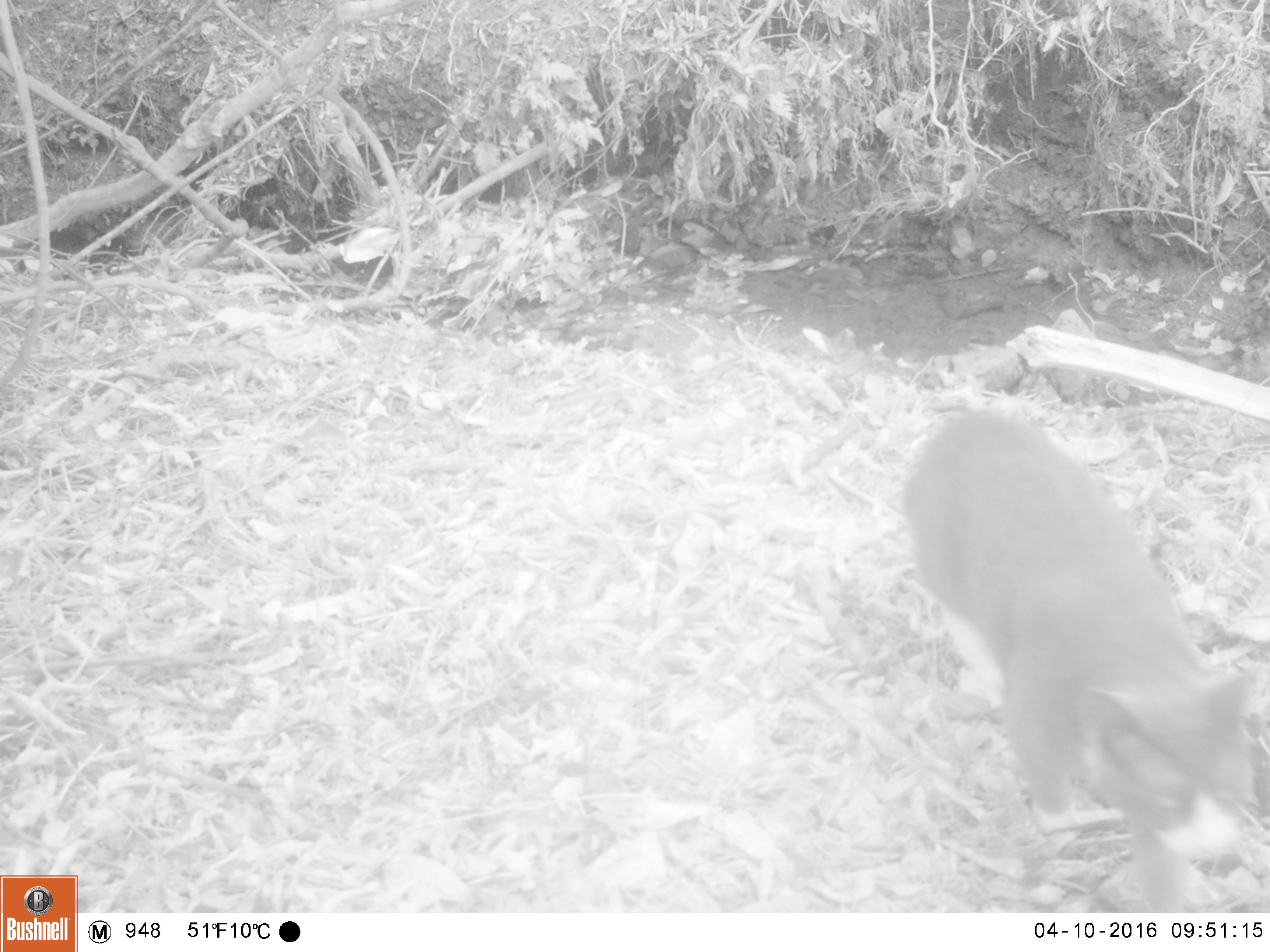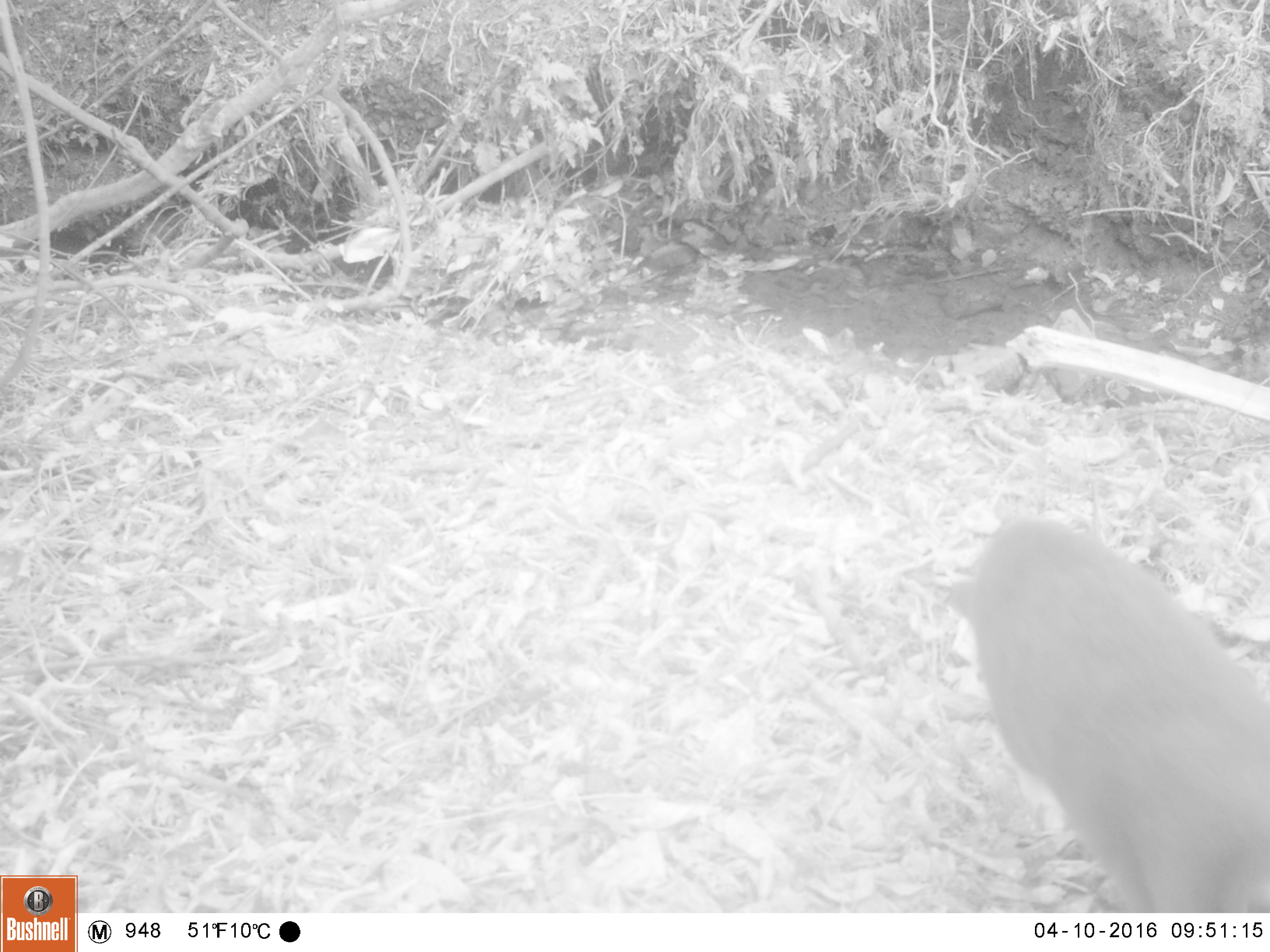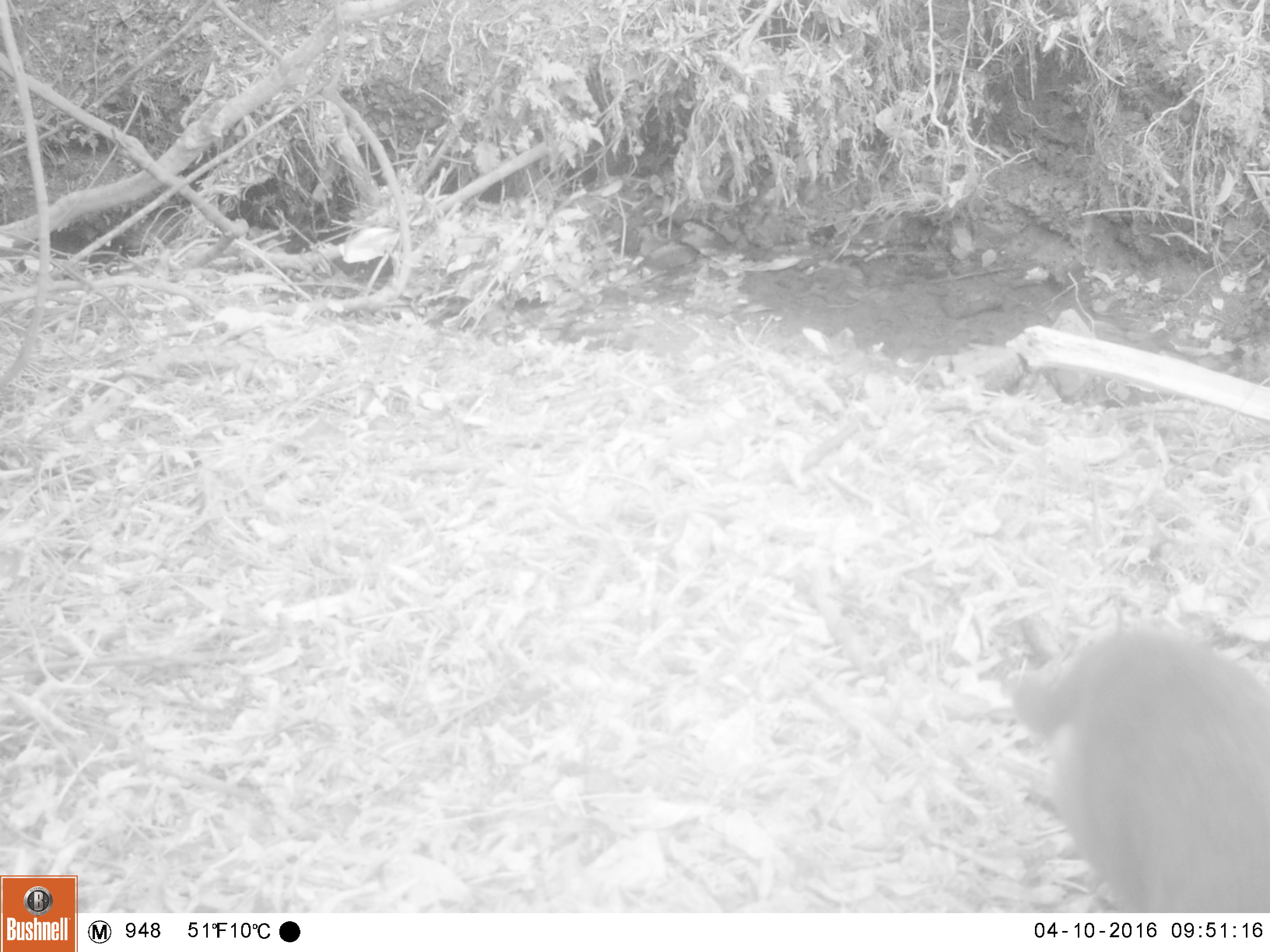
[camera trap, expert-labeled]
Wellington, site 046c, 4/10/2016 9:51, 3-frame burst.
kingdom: Animalia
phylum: Chordata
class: Mammalia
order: Carnivora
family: Felidae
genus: Felis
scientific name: Felis catus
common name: cat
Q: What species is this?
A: Cat (Felis catus).